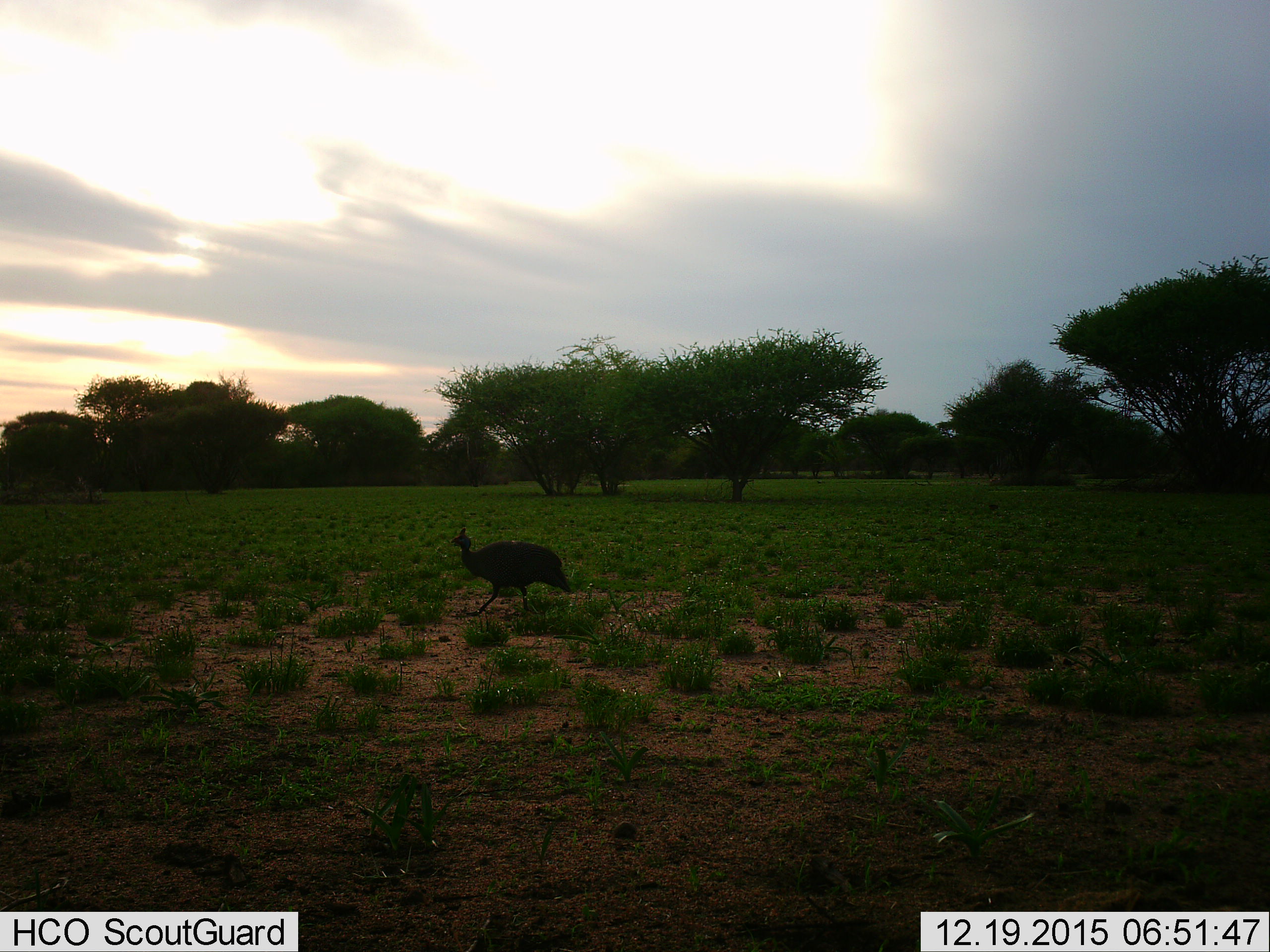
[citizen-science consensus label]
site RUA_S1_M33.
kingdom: Animalia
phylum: Chordata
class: Aves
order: Galliformes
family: Numididae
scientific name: Numididae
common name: guineafowl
Guineafowl (Numididae), count 1. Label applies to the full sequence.